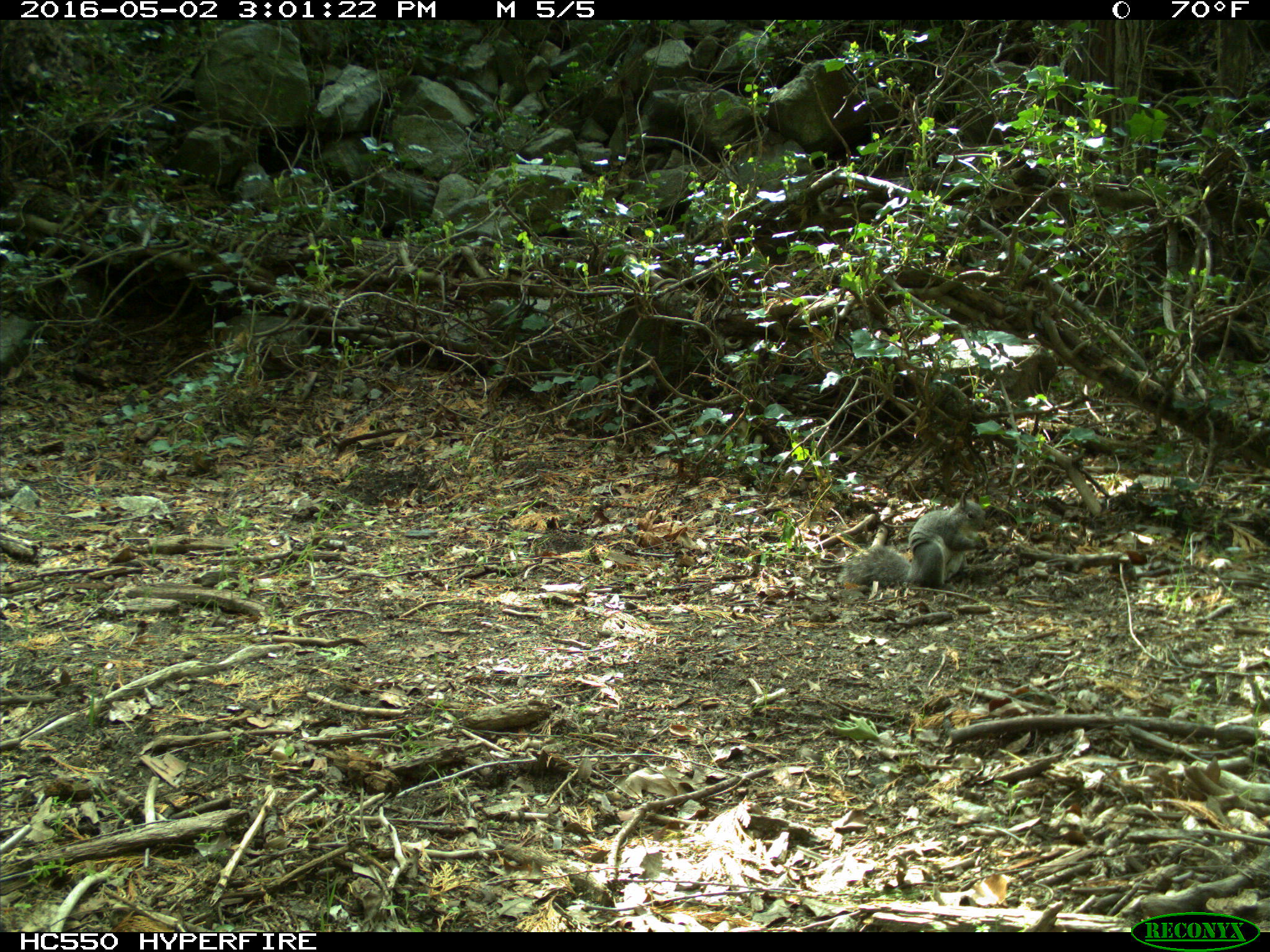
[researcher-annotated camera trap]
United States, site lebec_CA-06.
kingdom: Animalia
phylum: Chordata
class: Mammalia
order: Rodentia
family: Sciuridae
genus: Sciurus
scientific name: Sciurus carolinensis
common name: eastern gray squirrel